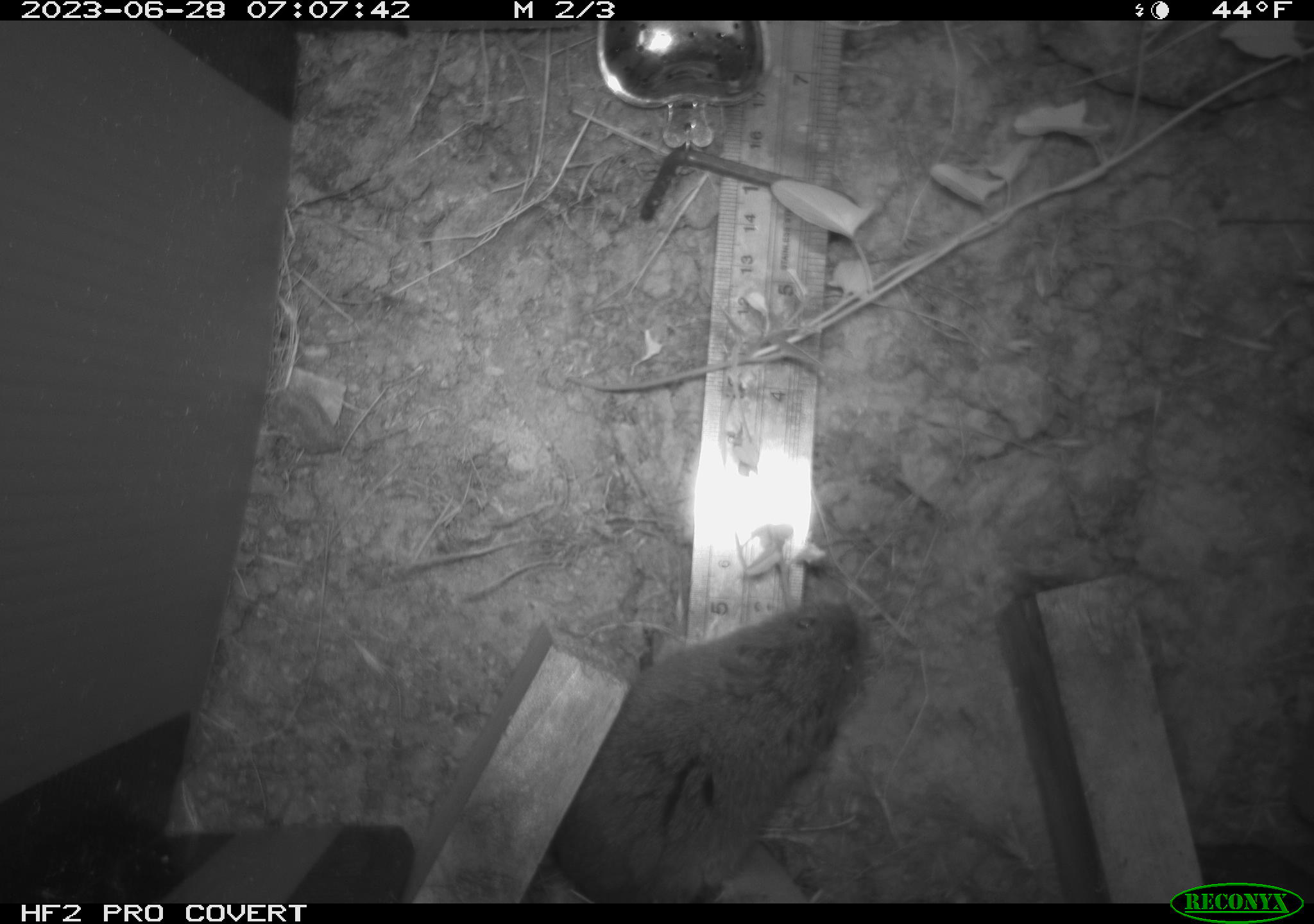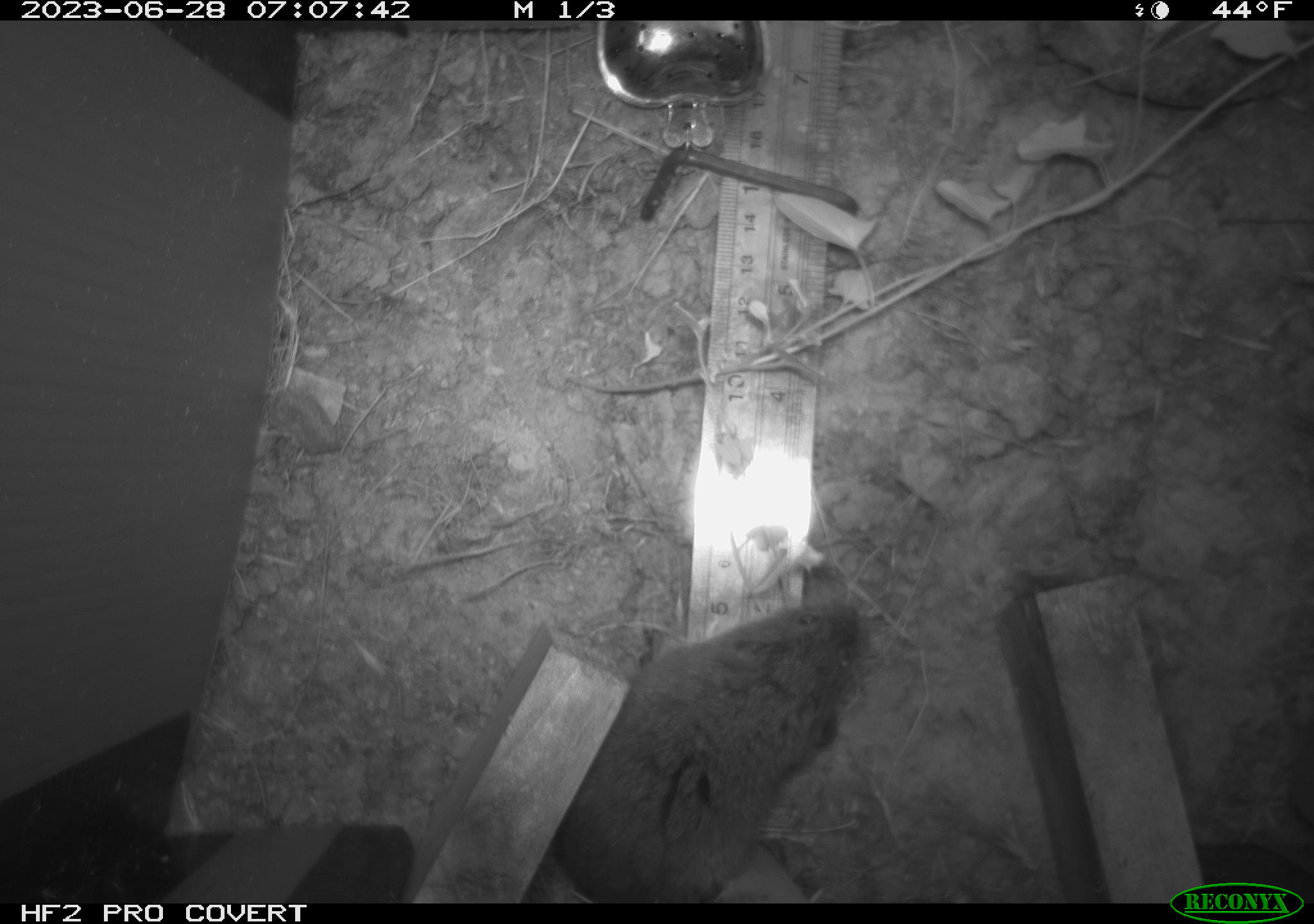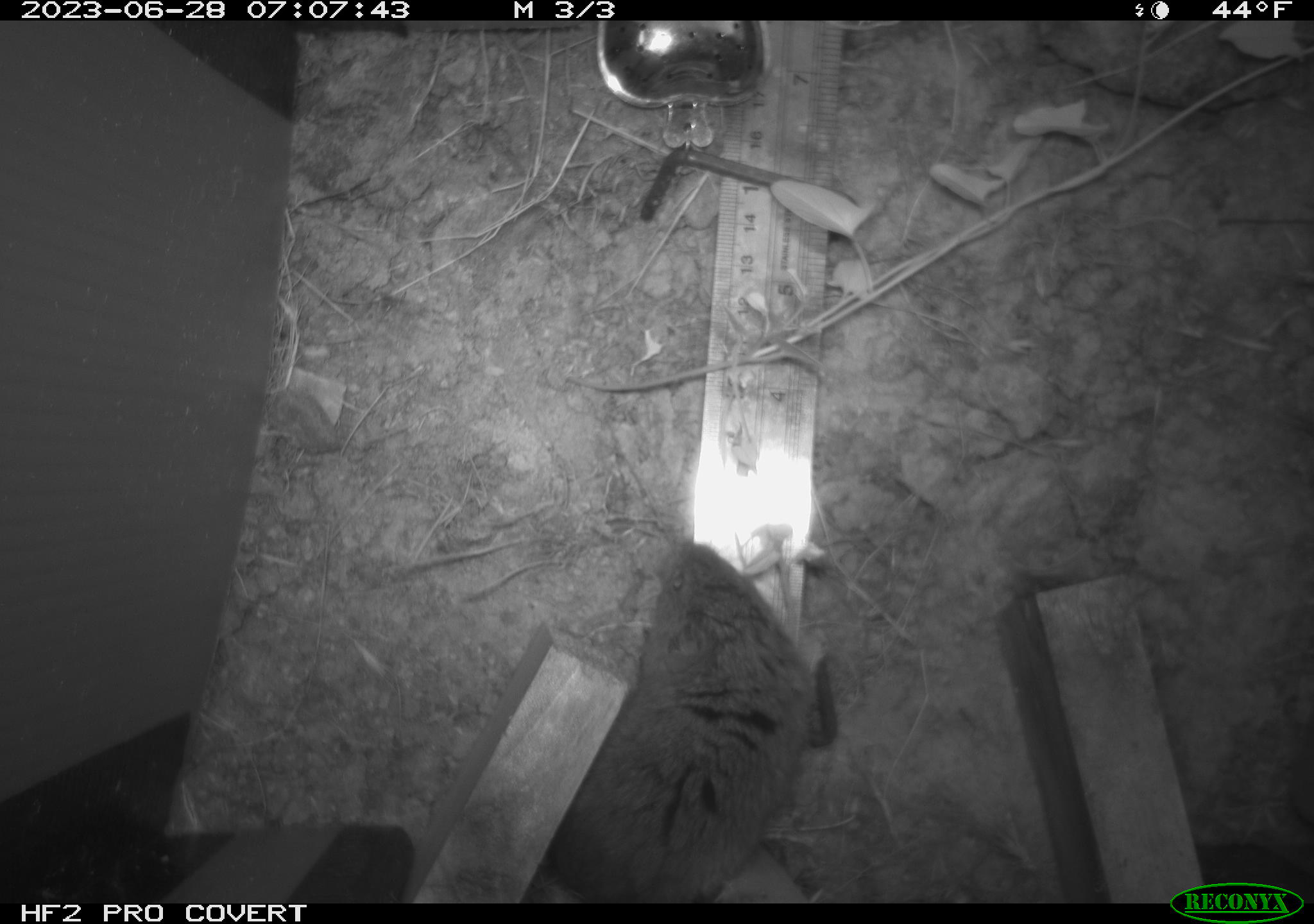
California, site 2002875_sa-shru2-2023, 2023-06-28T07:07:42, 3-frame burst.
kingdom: Animalia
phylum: Chordata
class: Mammalia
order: Rodentia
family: Cricetidae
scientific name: Arvicolinae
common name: voles, lemmings, and muskrats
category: arvicolinae subfamily